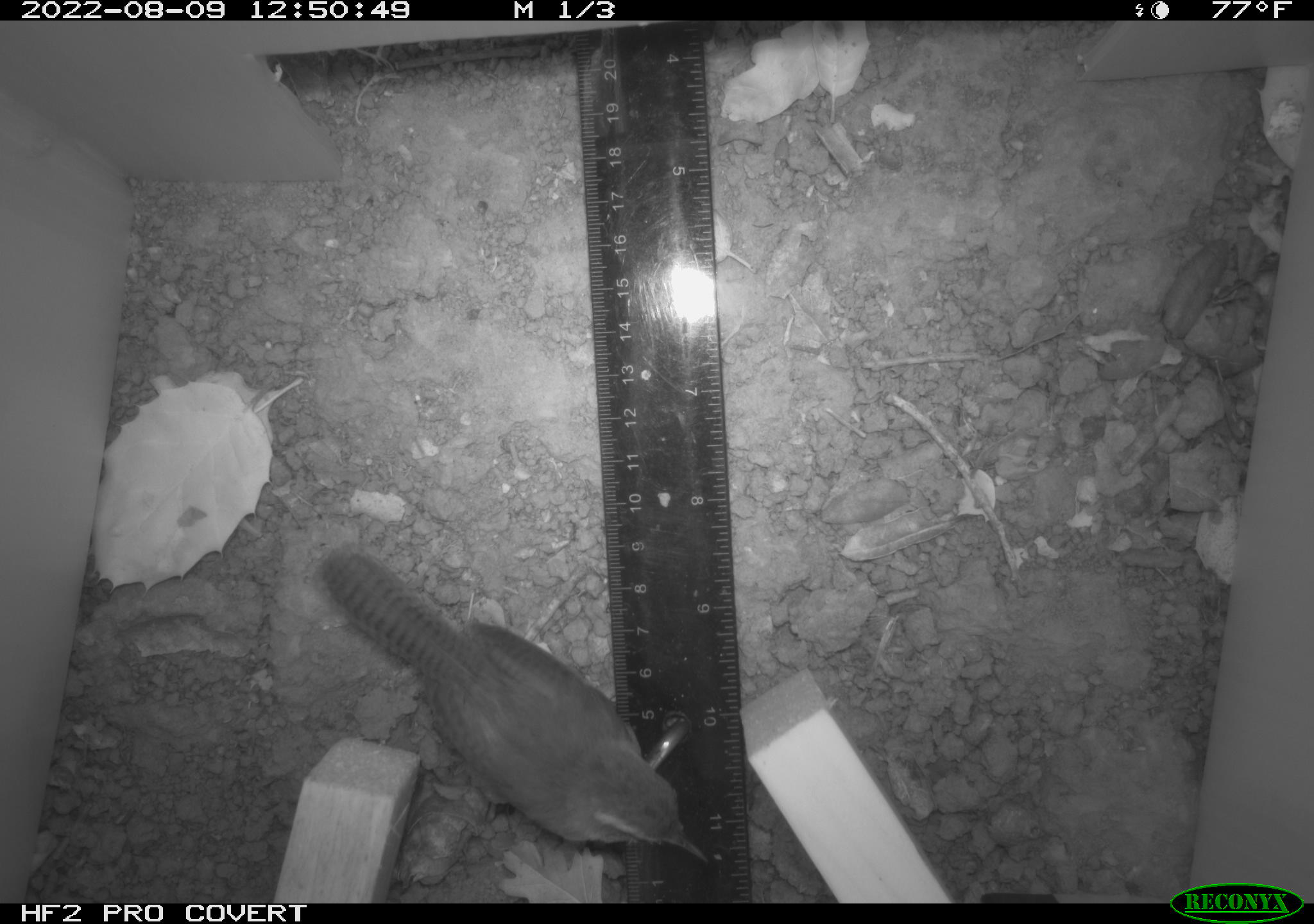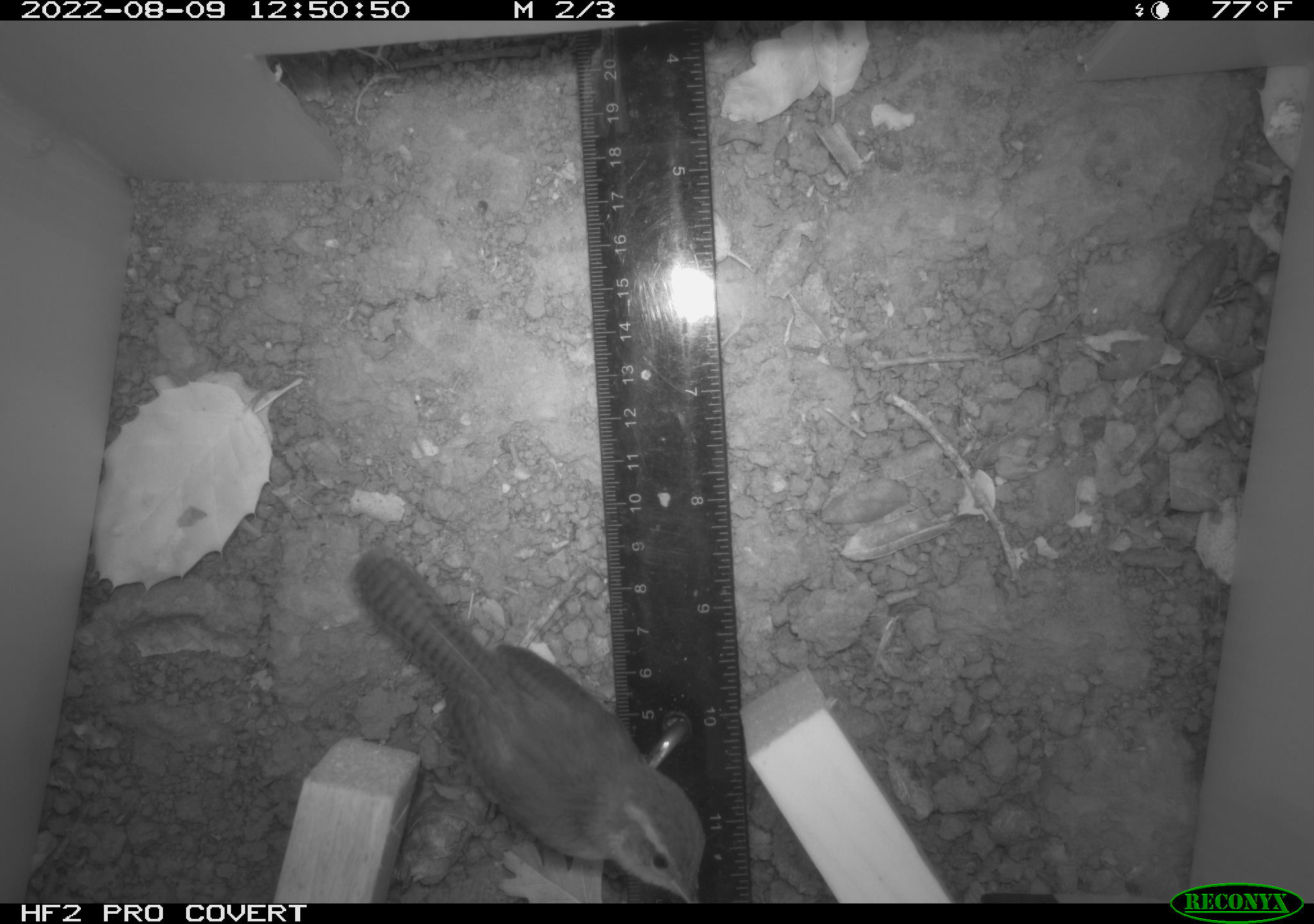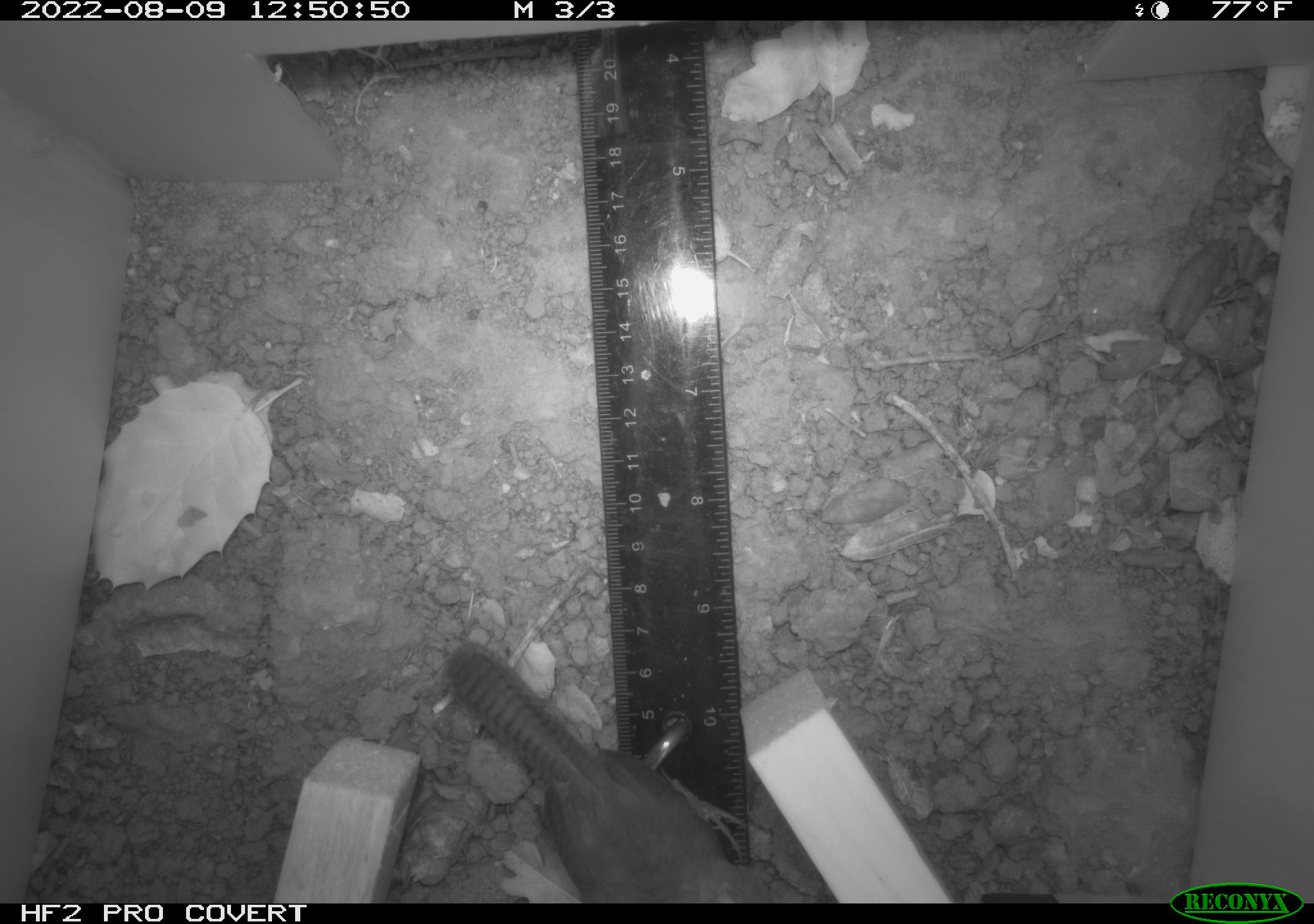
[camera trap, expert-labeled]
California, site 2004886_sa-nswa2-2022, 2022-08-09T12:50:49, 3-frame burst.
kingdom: Animalia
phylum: Chordata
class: Aves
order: Passeriformes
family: Troglodytidae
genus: Thryomanes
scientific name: Thryomanes bewickii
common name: bewick's wren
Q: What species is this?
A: Bewick's wren (Thryomanes bewickii).